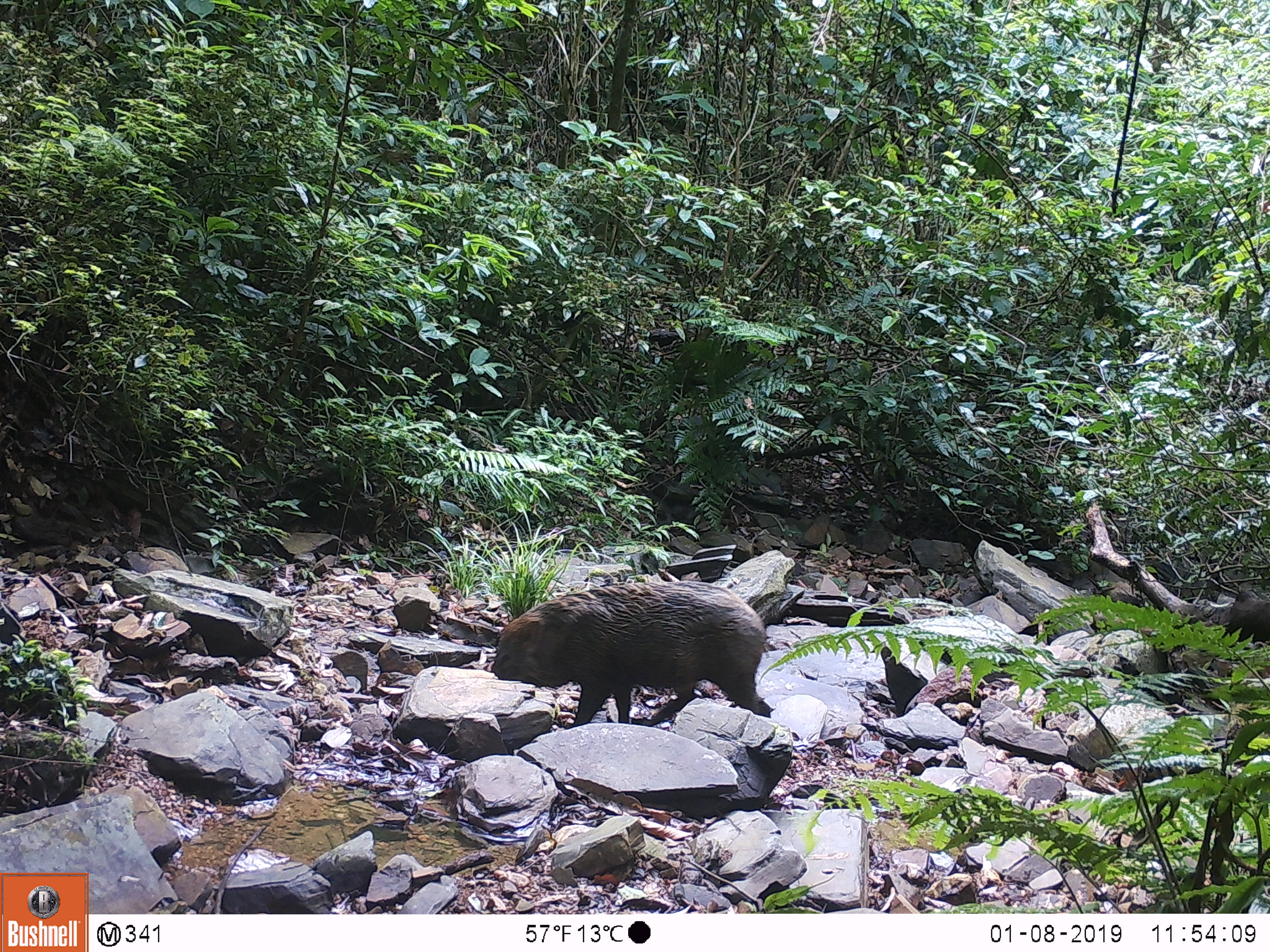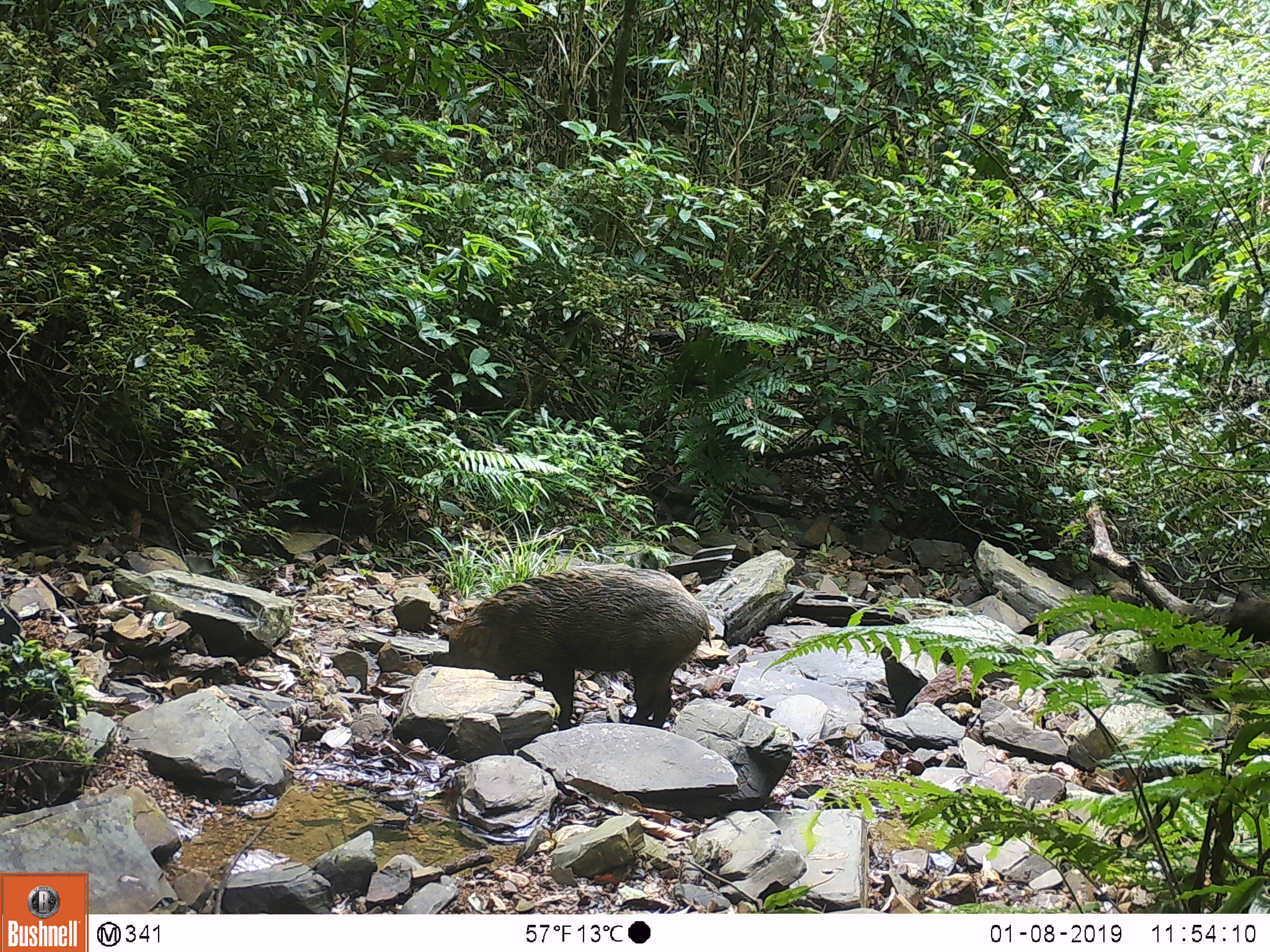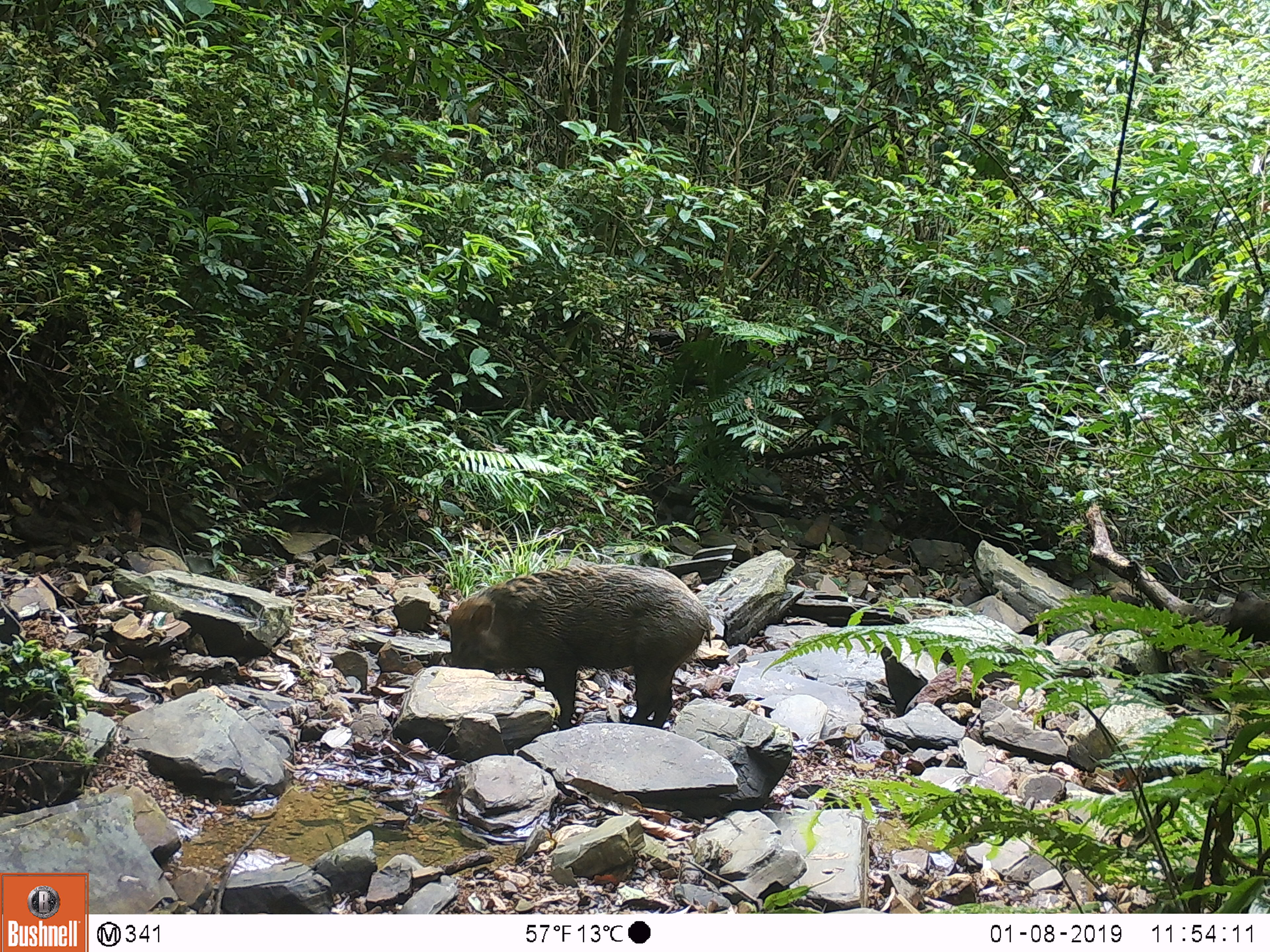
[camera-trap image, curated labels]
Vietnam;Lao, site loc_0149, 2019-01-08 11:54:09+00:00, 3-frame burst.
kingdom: Animalia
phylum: Chordata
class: Mammalia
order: Artiodactyla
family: Suidae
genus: Sus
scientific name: Sus scrofa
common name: eurasian wild pig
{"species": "eurasian wild pig (Sus scrofa)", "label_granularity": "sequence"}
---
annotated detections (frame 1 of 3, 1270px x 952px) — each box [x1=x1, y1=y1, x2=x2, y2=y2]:
eurasian wild pig: [x1=490, y1=579, x2=771, y2=730]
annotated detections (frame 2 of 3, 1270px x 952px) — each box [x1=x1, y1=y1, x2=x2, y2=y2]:
eurasian wild pig: [x1=446, y1=564, x2=712, y2=731]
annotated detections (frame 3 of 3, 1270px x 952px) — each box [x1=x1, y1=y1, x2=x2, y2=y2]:
eurasian wild pig: [x1=448, y1=562, x2=712, y2=730]